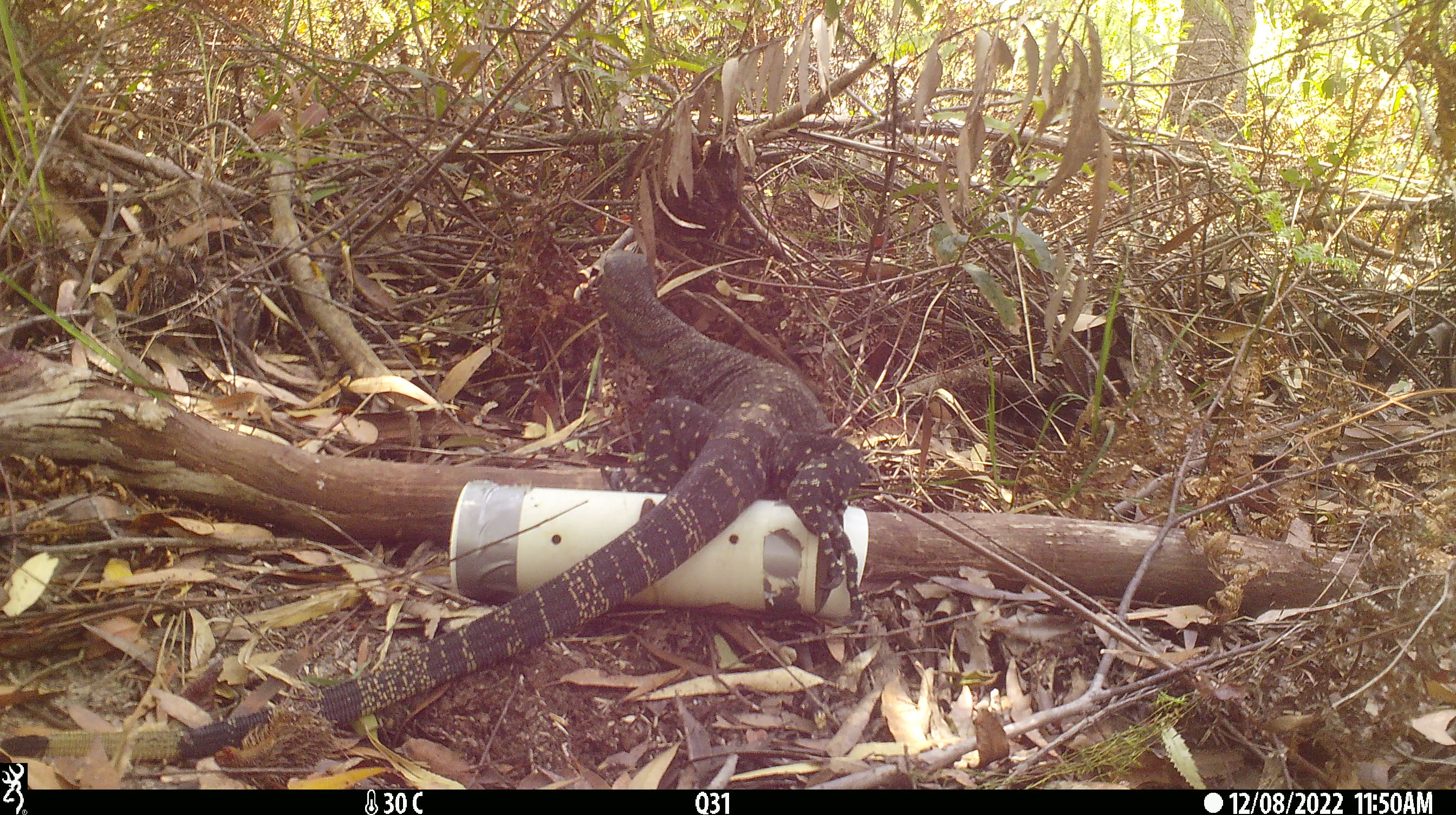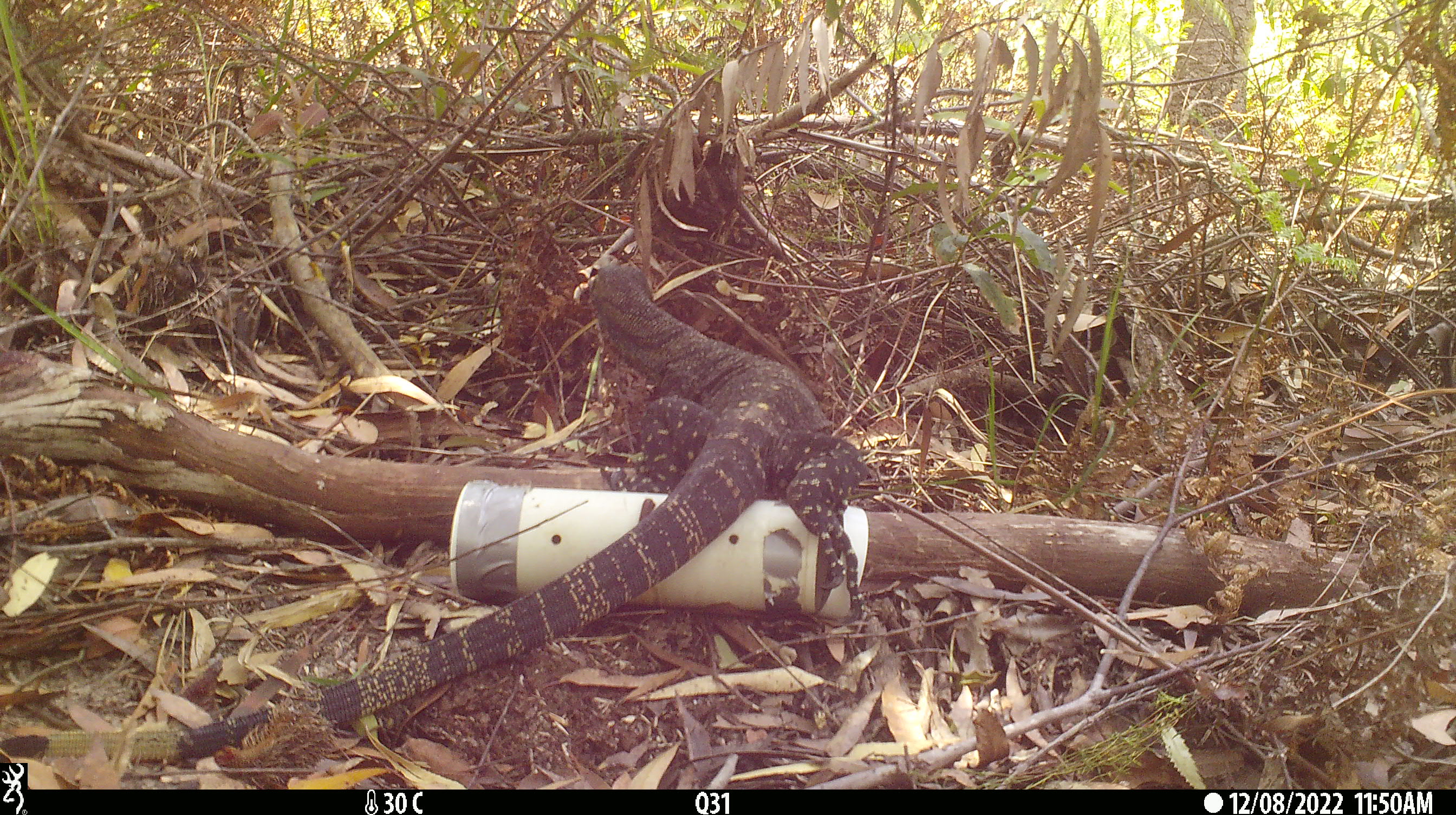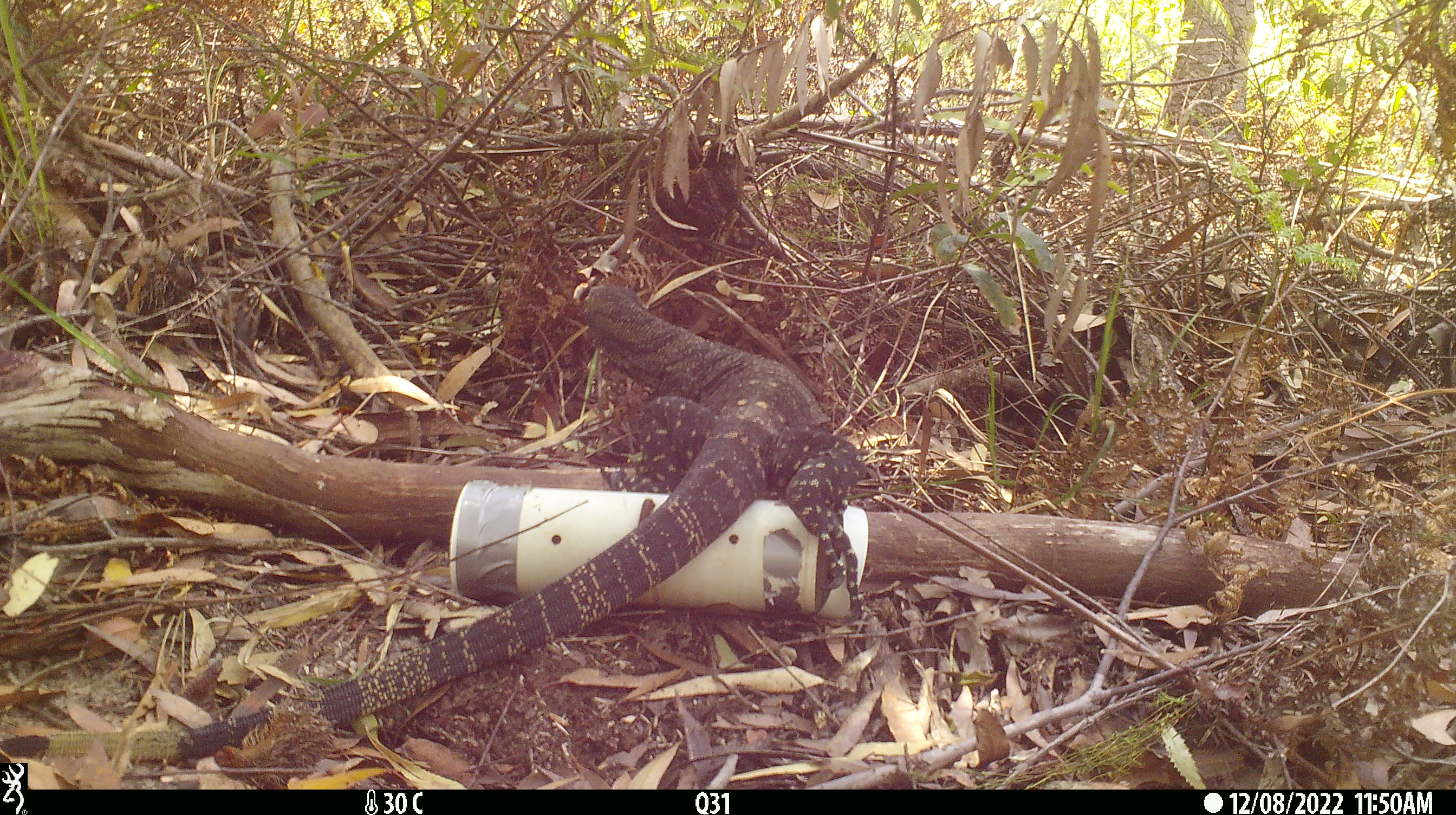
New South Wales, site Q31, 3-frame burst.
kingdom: Animalia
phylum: Chordata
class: Reptilia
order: Squamata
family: Varanidae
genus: Varanus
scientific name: Varanus varius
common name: lace monitor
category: goanna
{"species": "goanna (lace monitor) (Varanus varius)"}